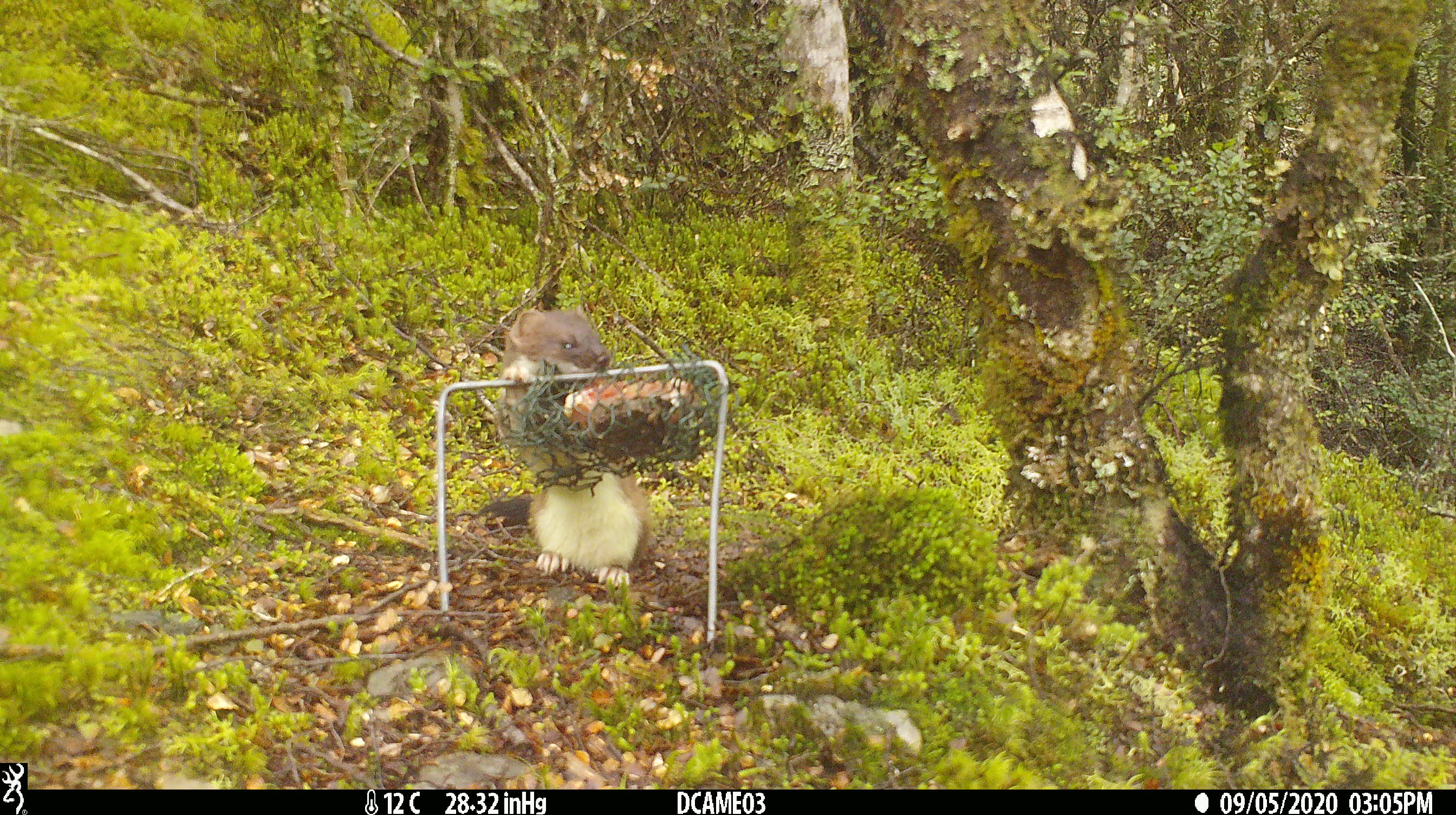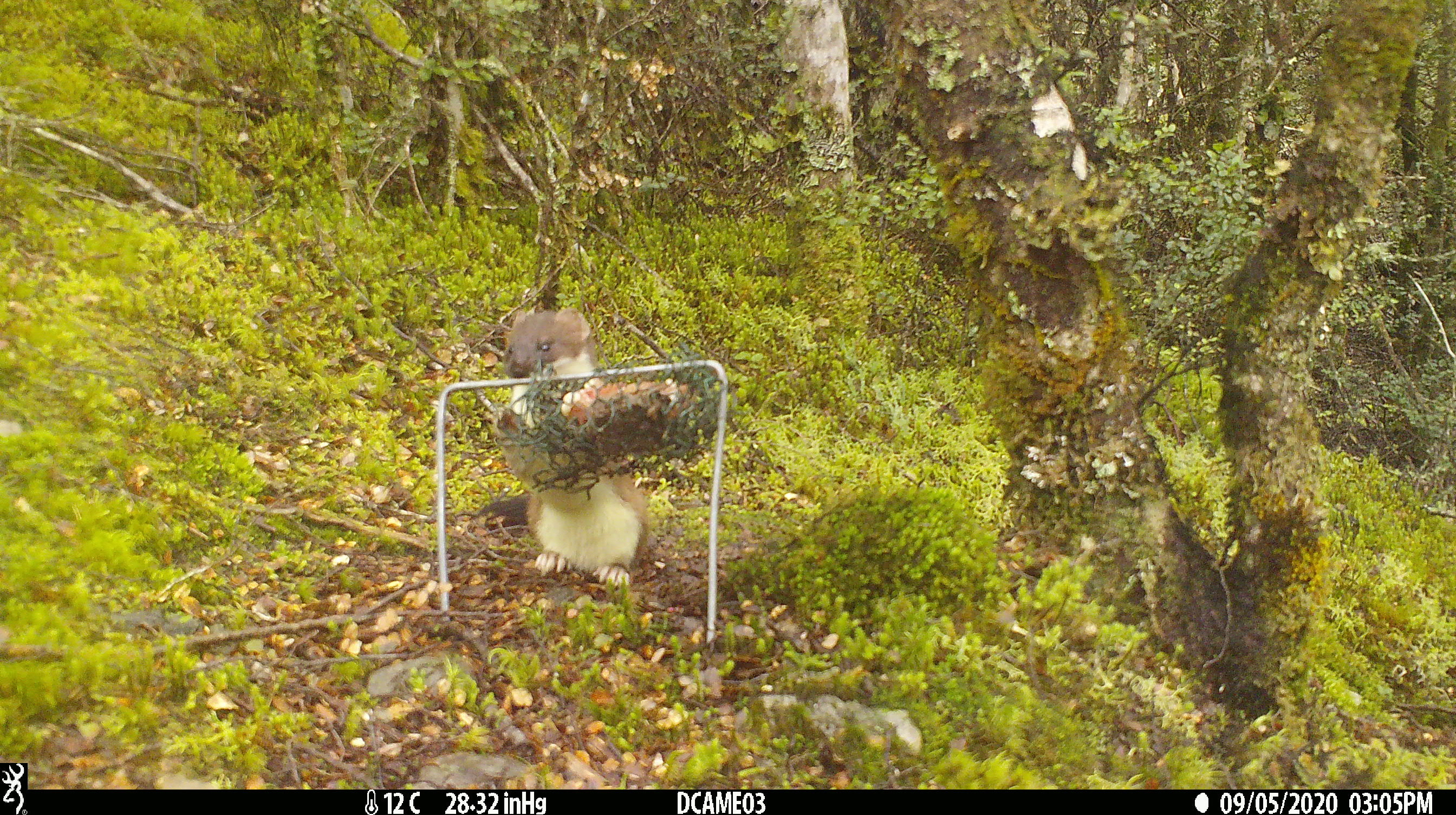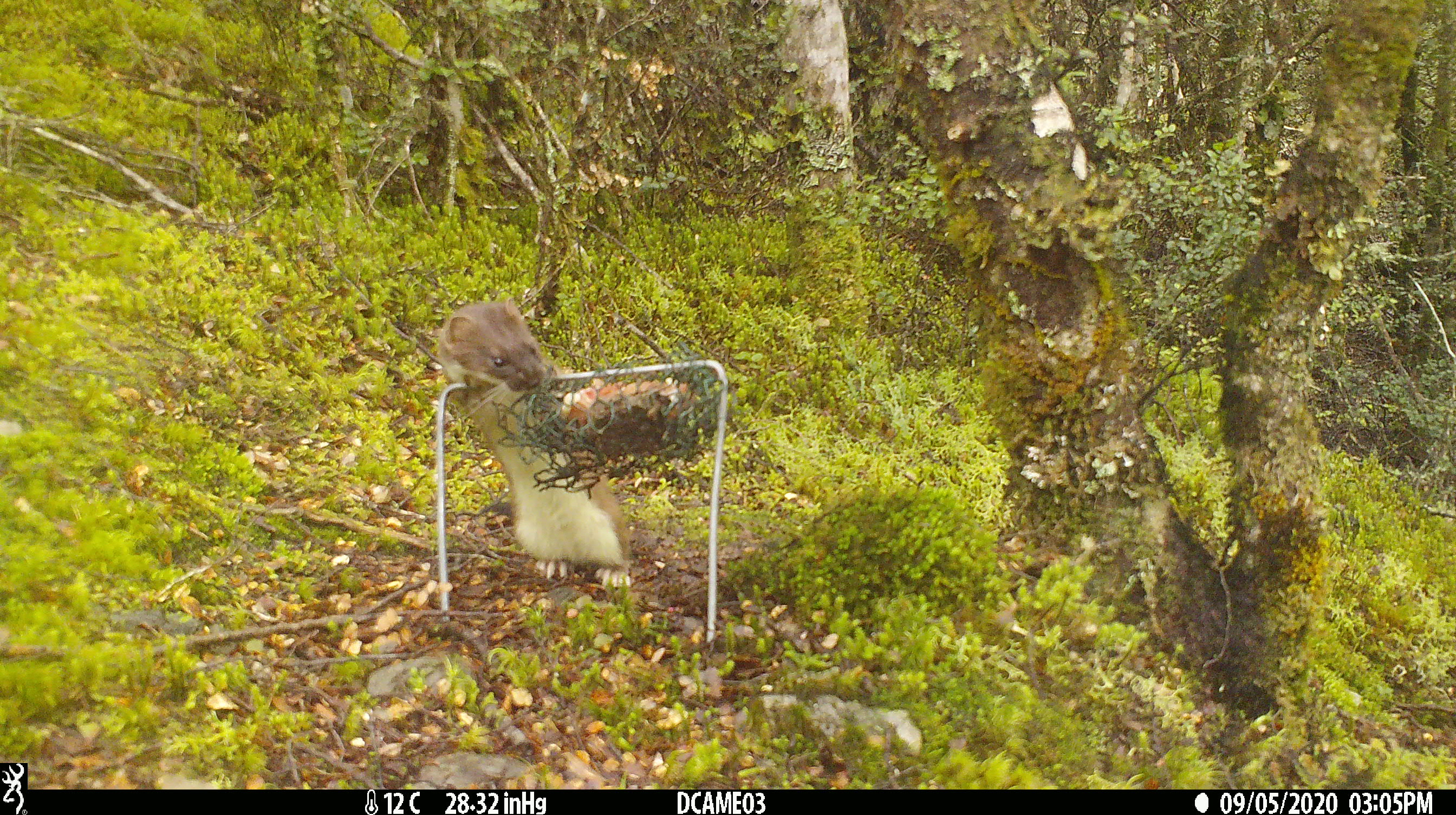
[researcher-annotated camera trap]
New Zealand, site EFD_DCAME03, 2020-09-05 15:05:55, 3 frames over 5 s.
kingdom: Animalia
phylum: Chordata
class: Mammalia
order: Carnivora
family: Mustelidae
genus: Mustela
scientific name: Mustela erminea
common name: stoat